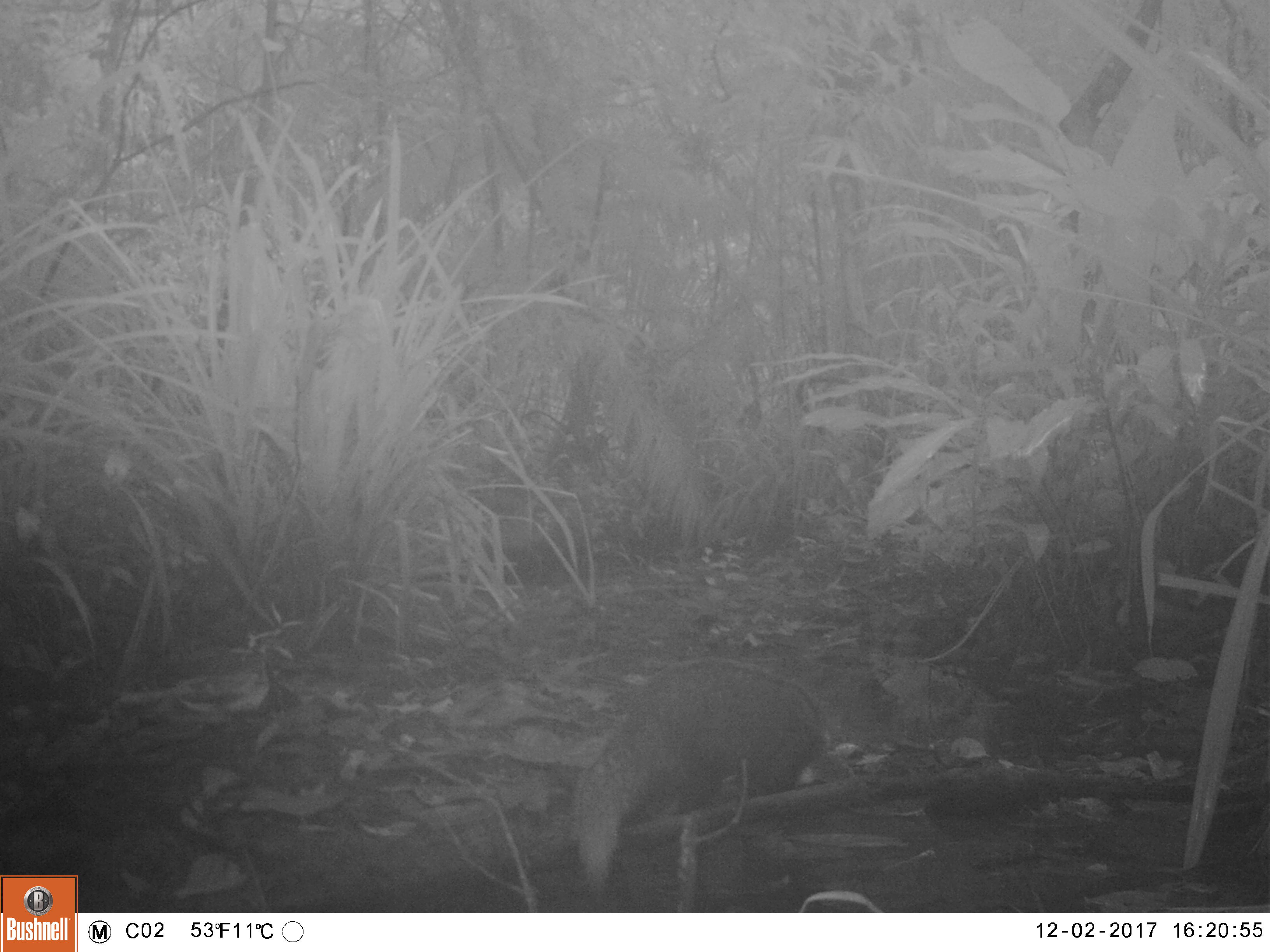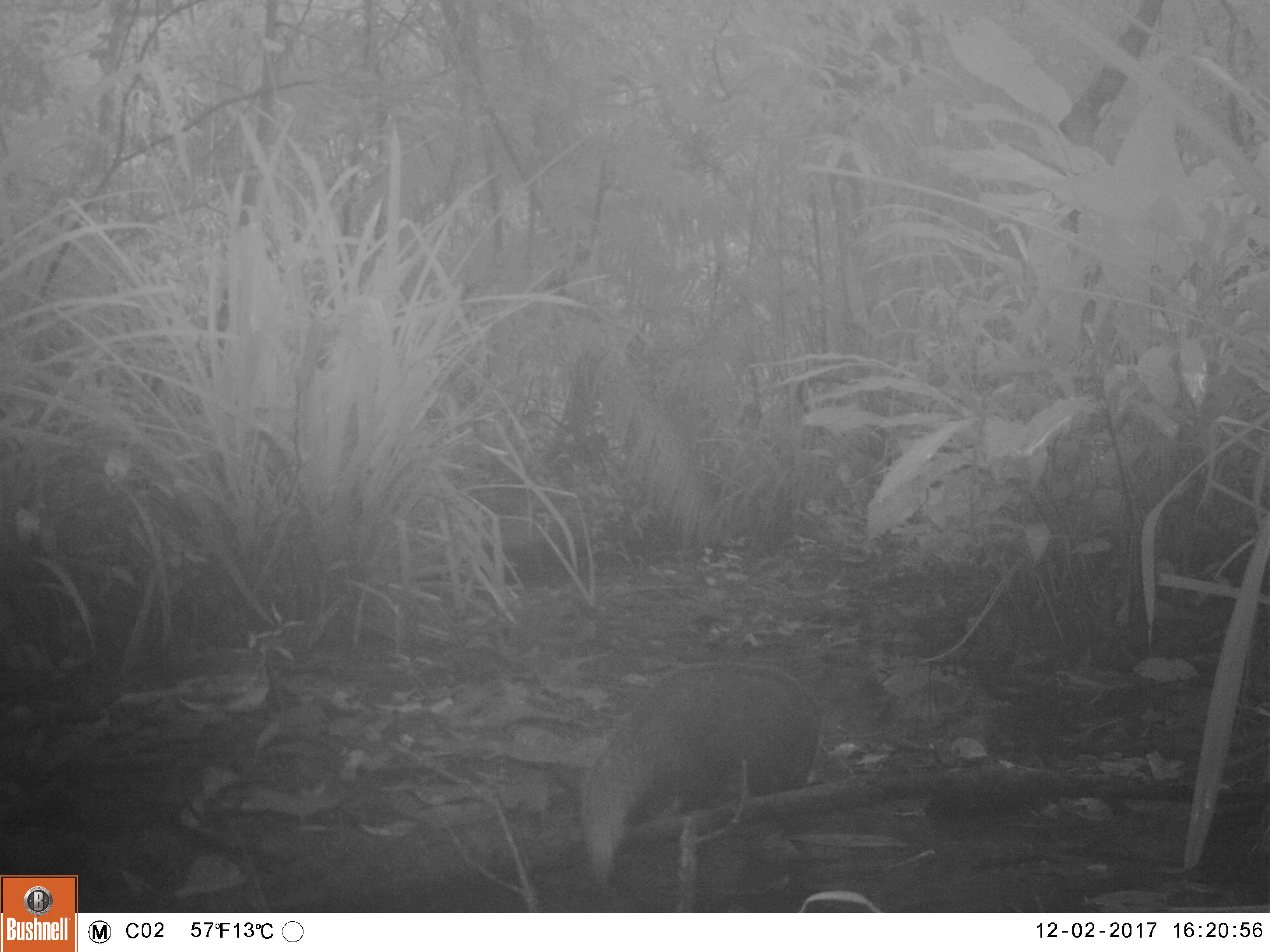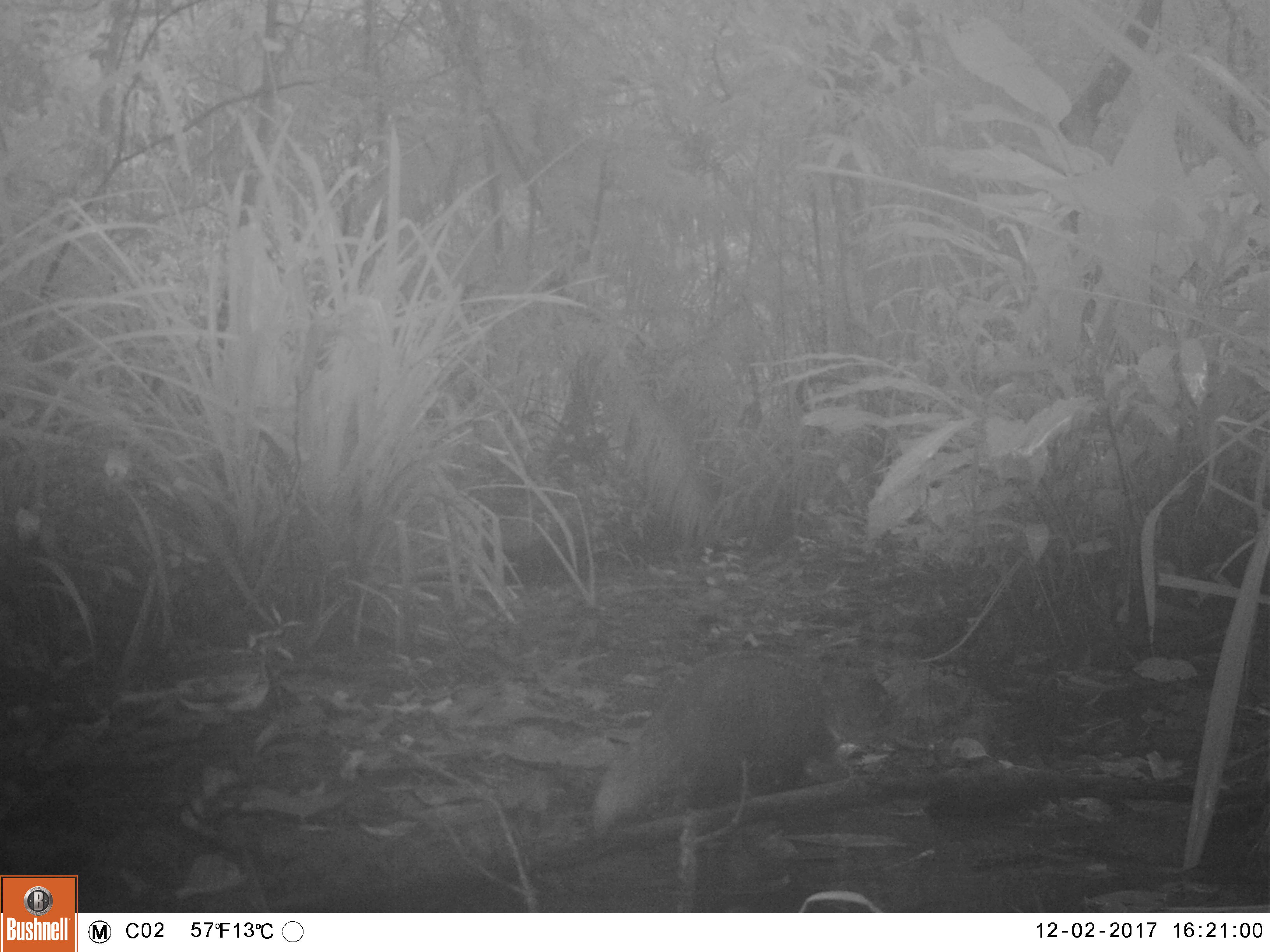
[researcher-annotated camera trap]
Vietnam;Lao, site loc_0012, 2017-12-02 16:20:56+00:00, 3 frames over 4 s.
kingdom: Animalia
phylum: Chordata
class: Mammalia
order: Carnivora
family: Herpestidae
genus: Urva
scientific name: Urva urva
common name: crab-eating mongoose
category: crab eating mongoose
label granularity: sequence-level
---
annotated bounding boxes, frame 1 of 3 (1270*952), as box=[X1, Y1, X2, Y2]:
crab eating mongoose: box=[573, 656, 854, 904]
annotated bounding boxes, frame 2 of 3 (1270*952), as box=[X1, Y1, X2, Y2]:
crab eating mongoose: box=[581, 661, 854, 904]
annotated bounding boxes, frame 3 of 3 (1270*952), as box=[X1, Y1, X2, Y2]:
crab eating mongoose: box=[581, 649, 860, 843]